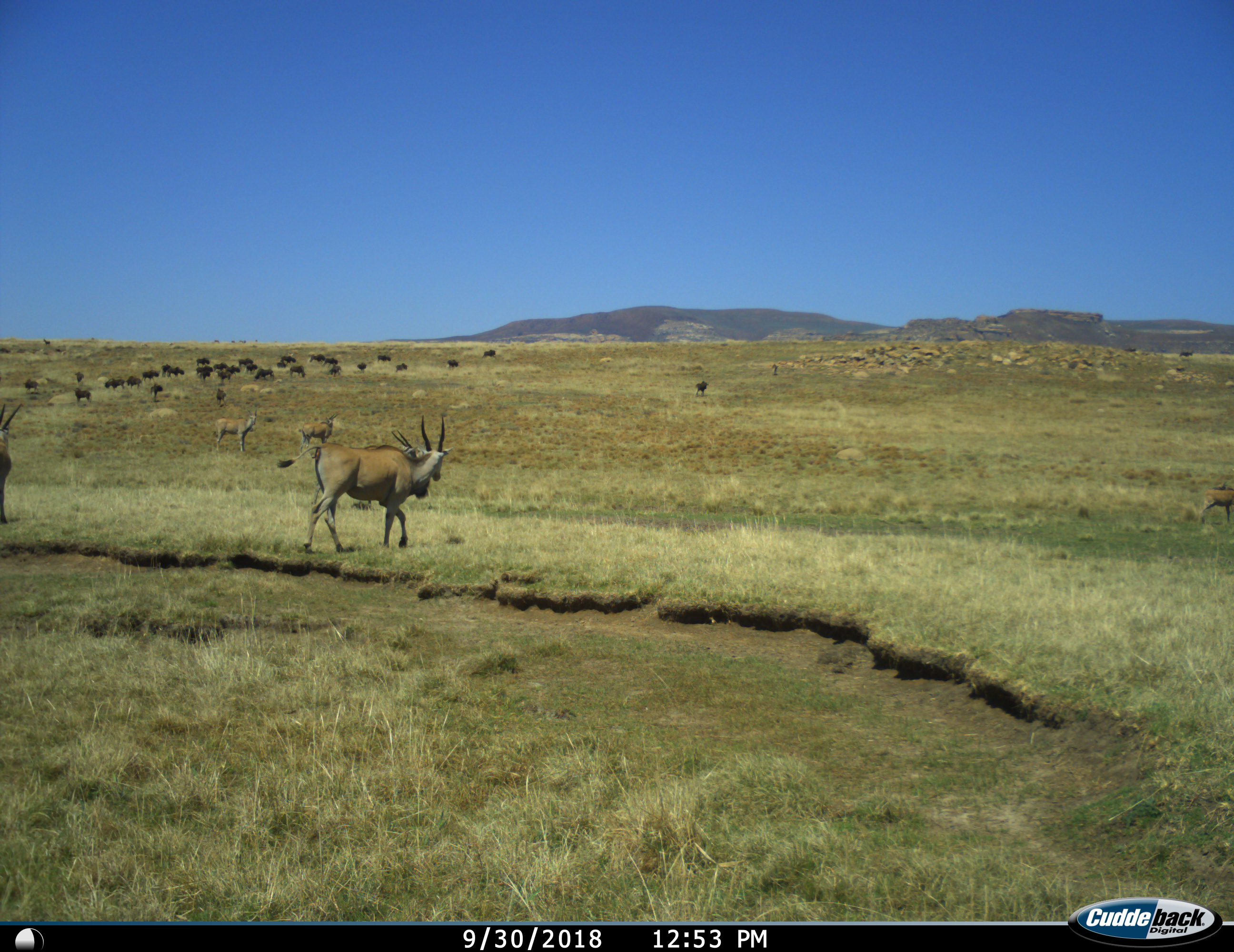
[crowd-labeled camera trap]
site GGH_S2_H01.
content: unidentified animal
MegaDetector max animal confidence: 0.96